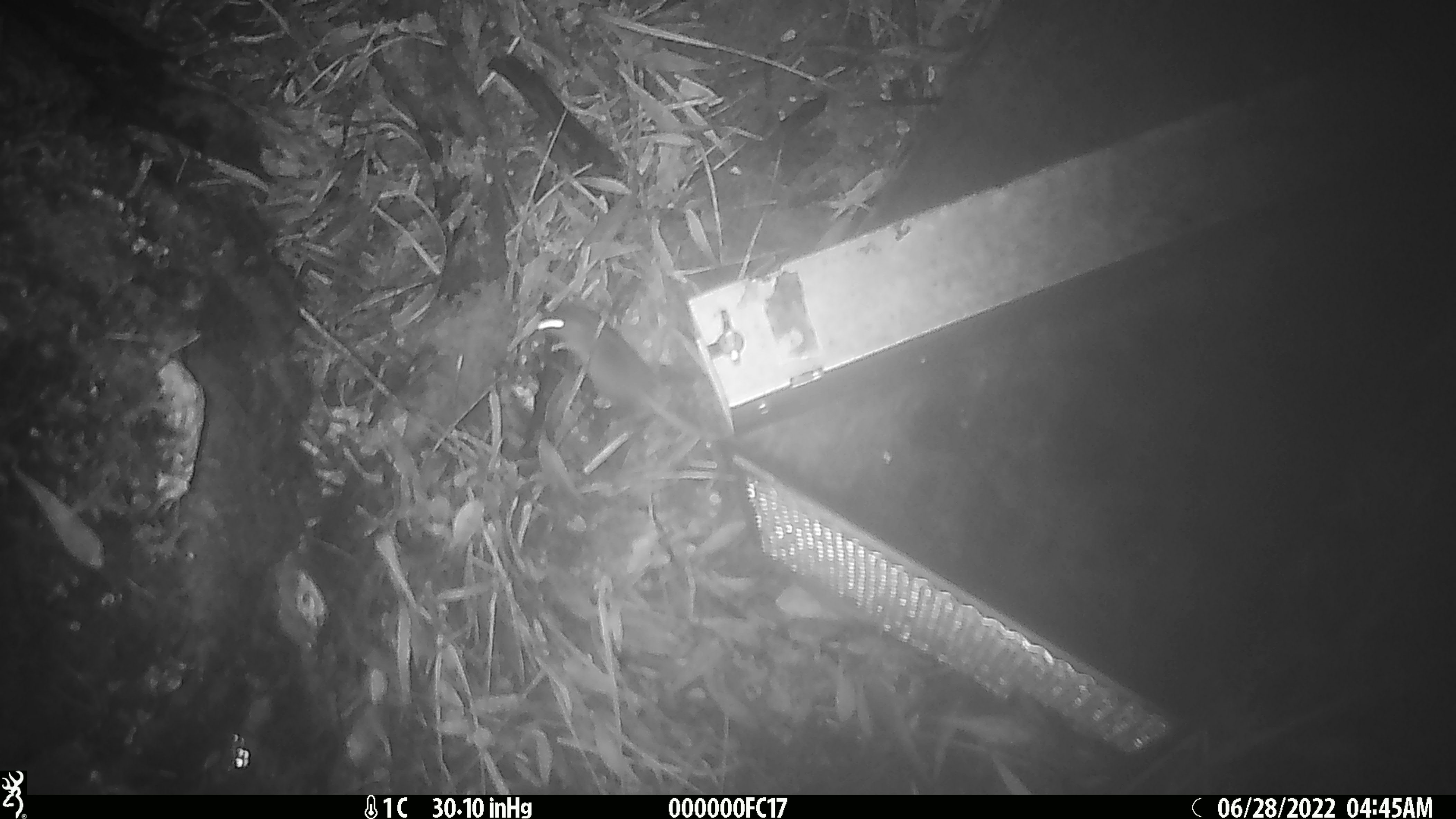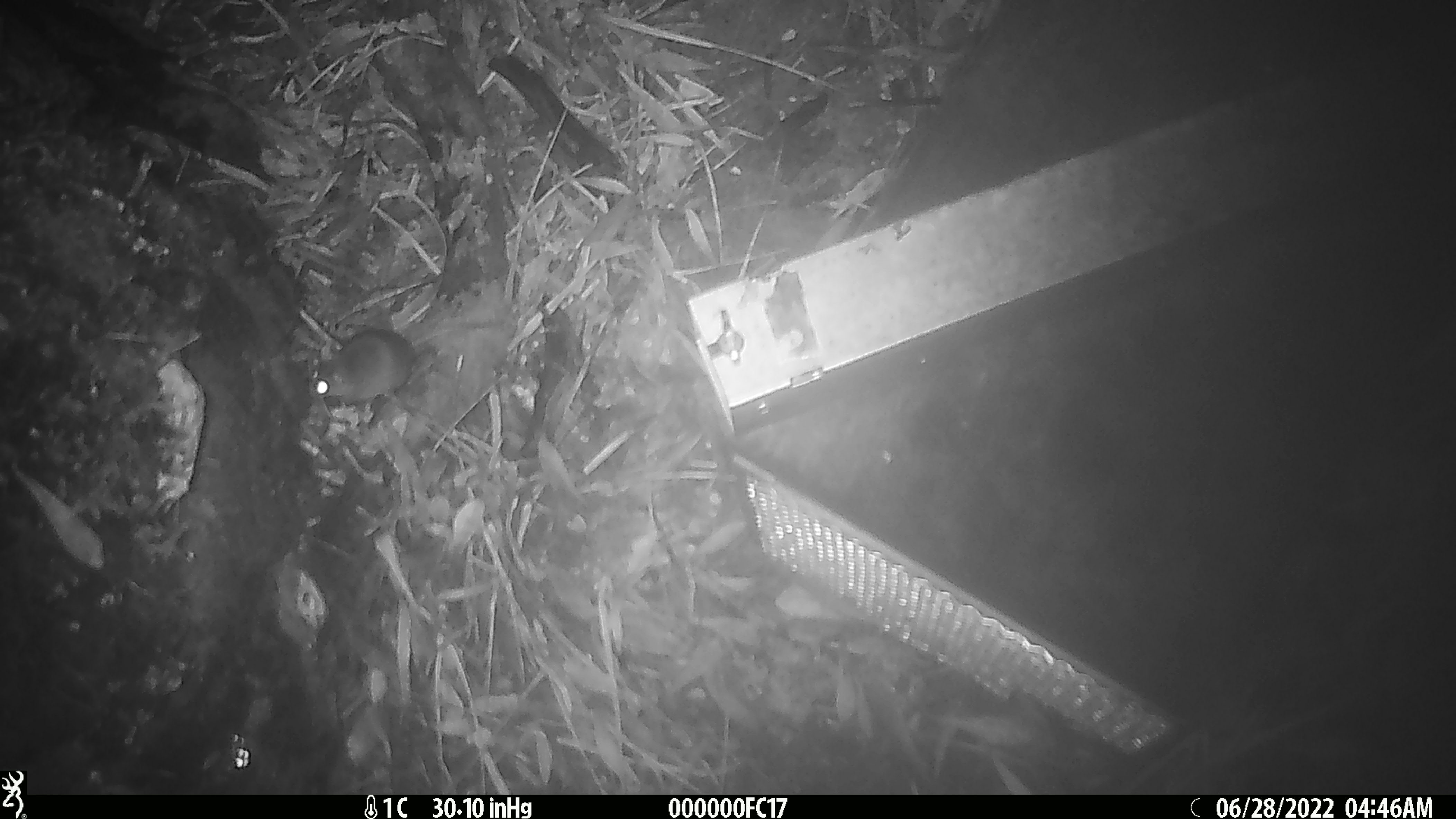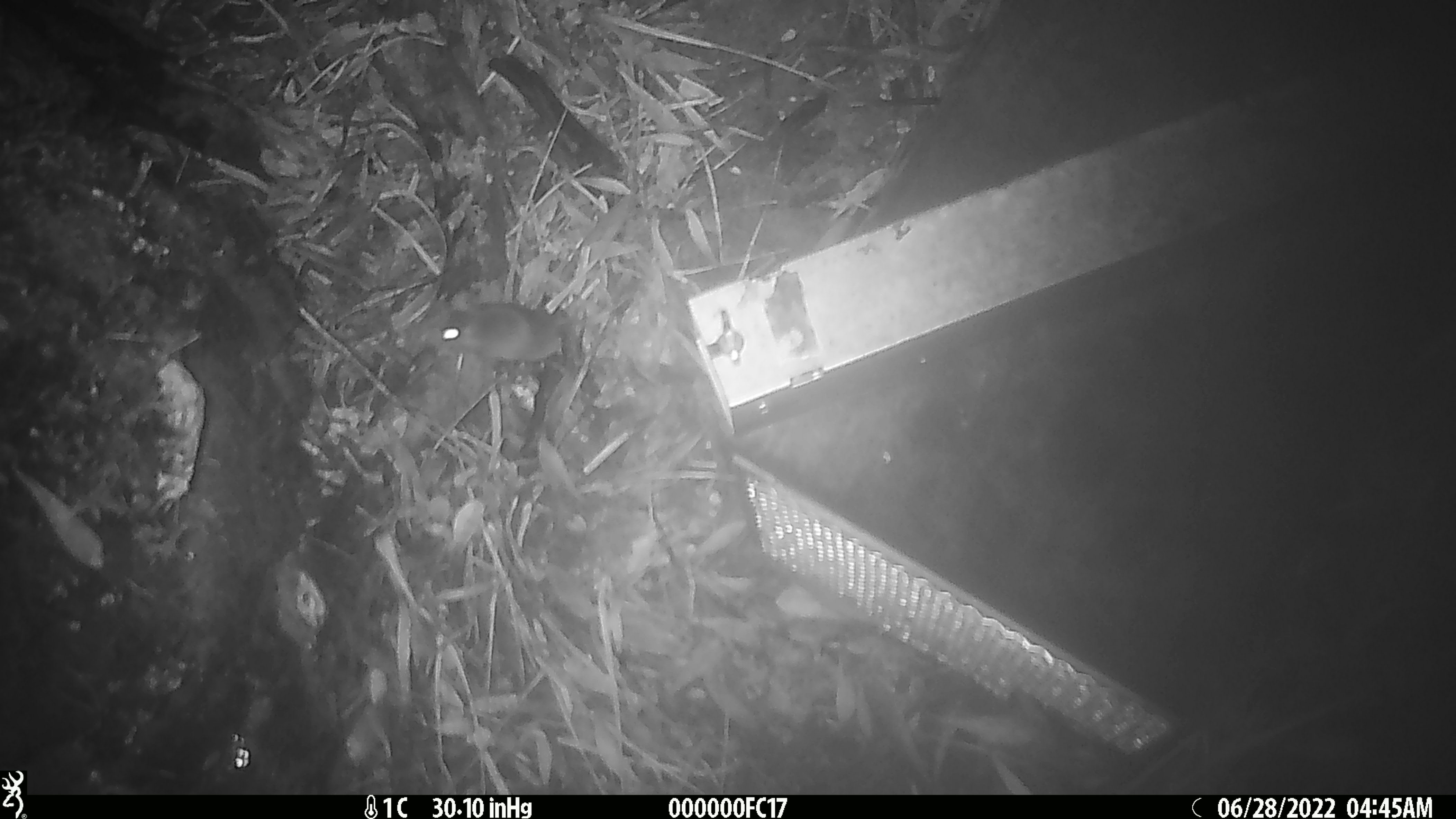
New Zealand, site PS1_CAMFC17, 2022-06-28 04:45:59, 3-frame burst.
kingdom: Animalia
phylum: Chordata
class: Mammalia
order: Rodentia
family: Muridae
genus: Mus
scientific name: Mus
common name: mouse